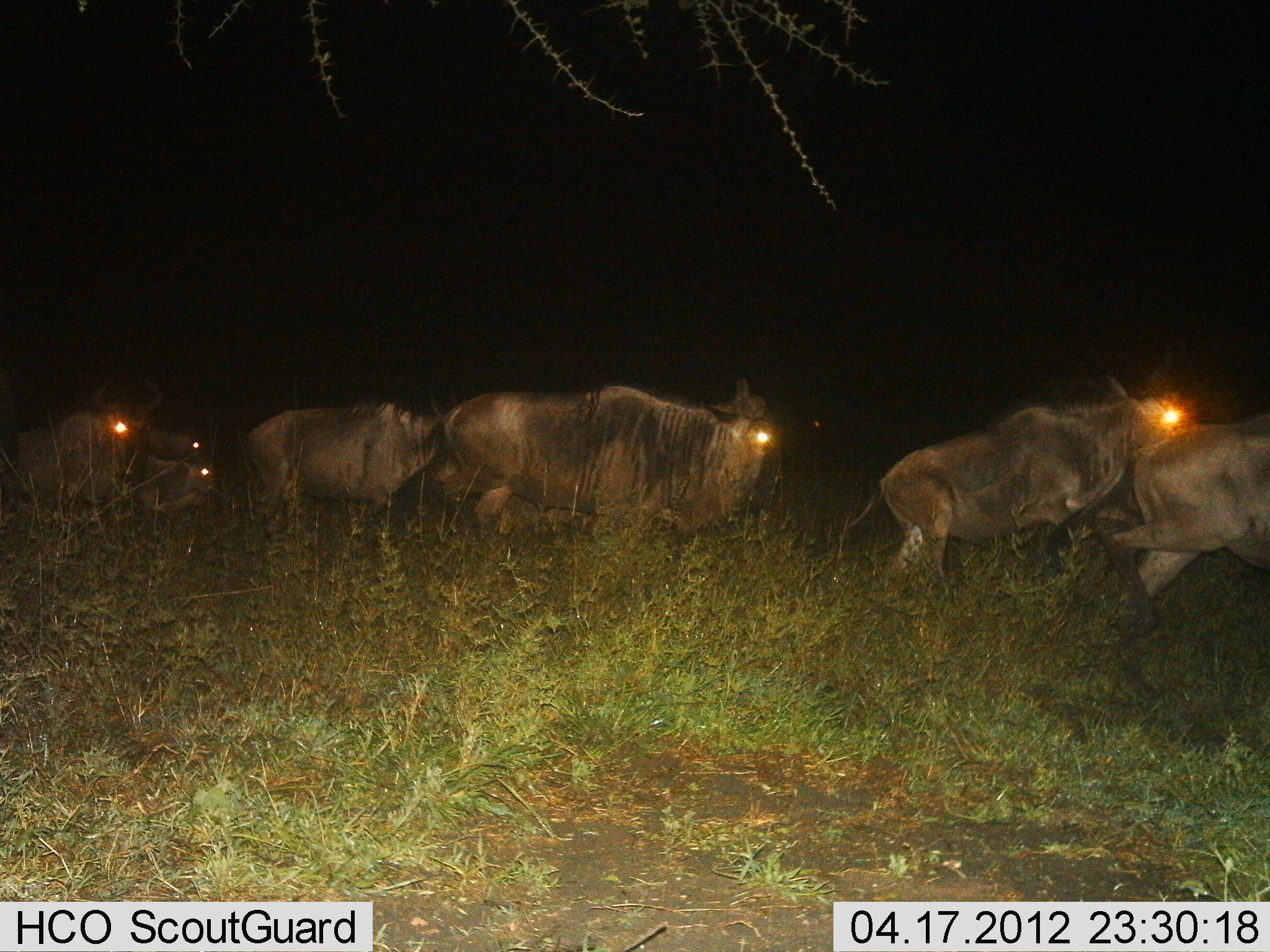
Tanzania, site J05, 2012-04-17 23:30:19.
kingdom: Animalia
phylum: Chordata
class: Mammalia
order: Artiodactyla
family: Bovidae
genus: Connochaetes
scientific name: Connochaetes taurinus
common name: blue wildebeest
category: wildebeest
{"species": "wildebeest (blue wildebeest) (Connochaetes taurinus)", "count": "7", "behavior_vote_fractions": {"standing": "14%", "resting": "19%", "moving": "90%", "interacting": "5%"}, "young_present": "5%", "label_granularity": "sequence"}